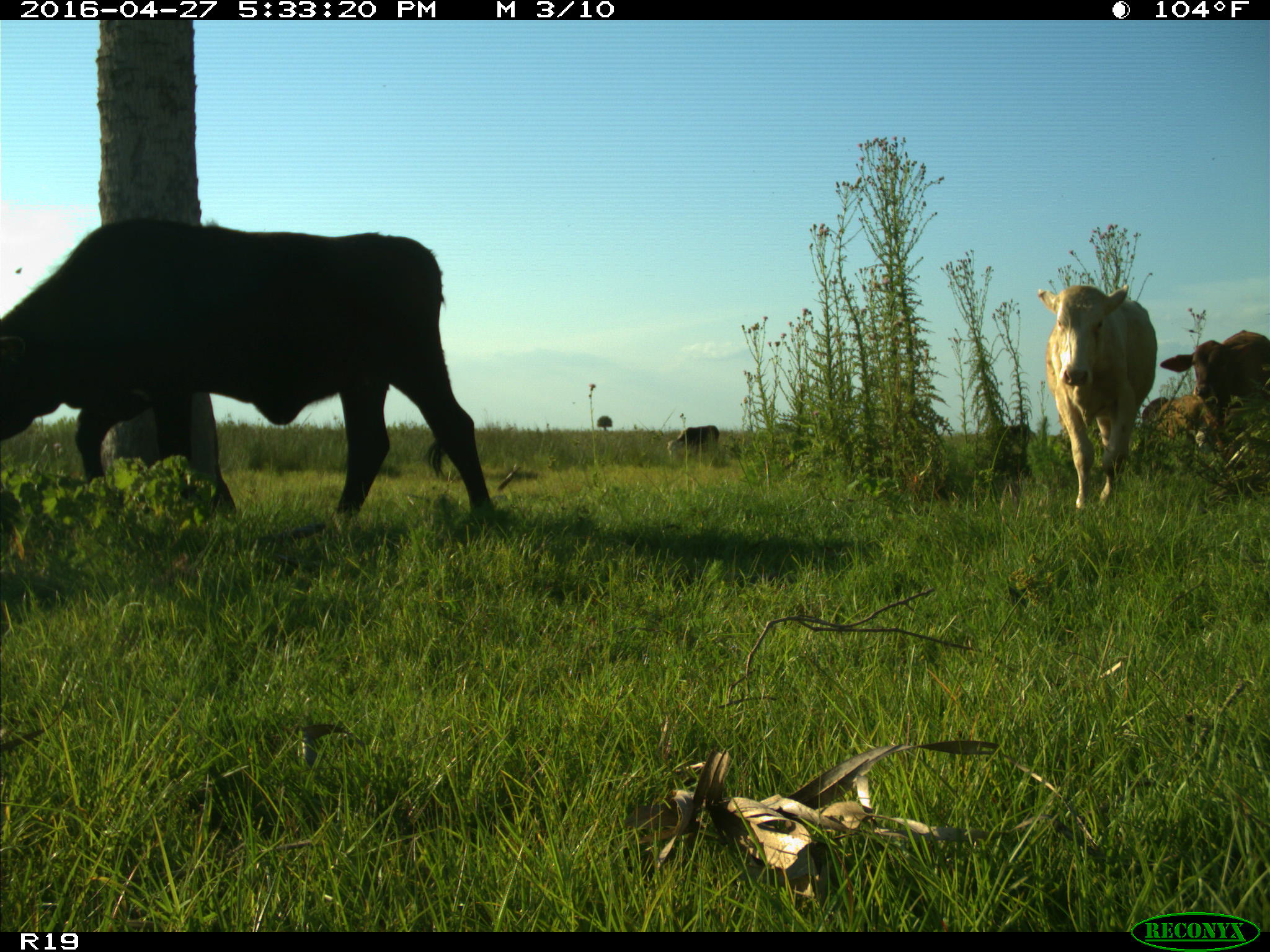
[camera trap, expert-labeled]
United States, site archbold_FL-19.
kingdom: Animalia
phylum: Chordata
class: Mammalia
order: Artiodactyla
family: Bovidae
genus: Bos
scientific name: Bos taurus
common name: domestic cow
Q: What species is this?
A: Bos taurus (domestic cow).